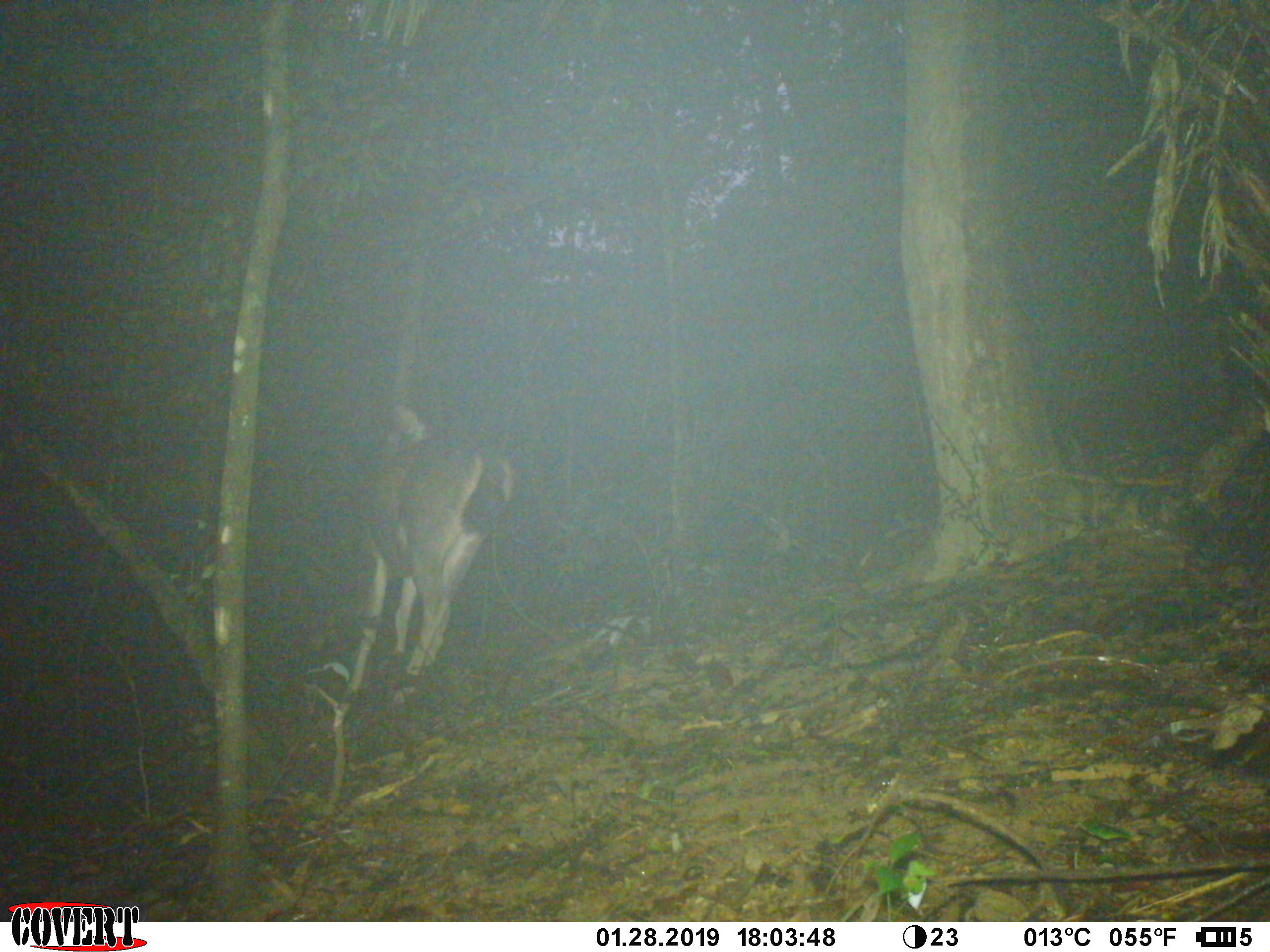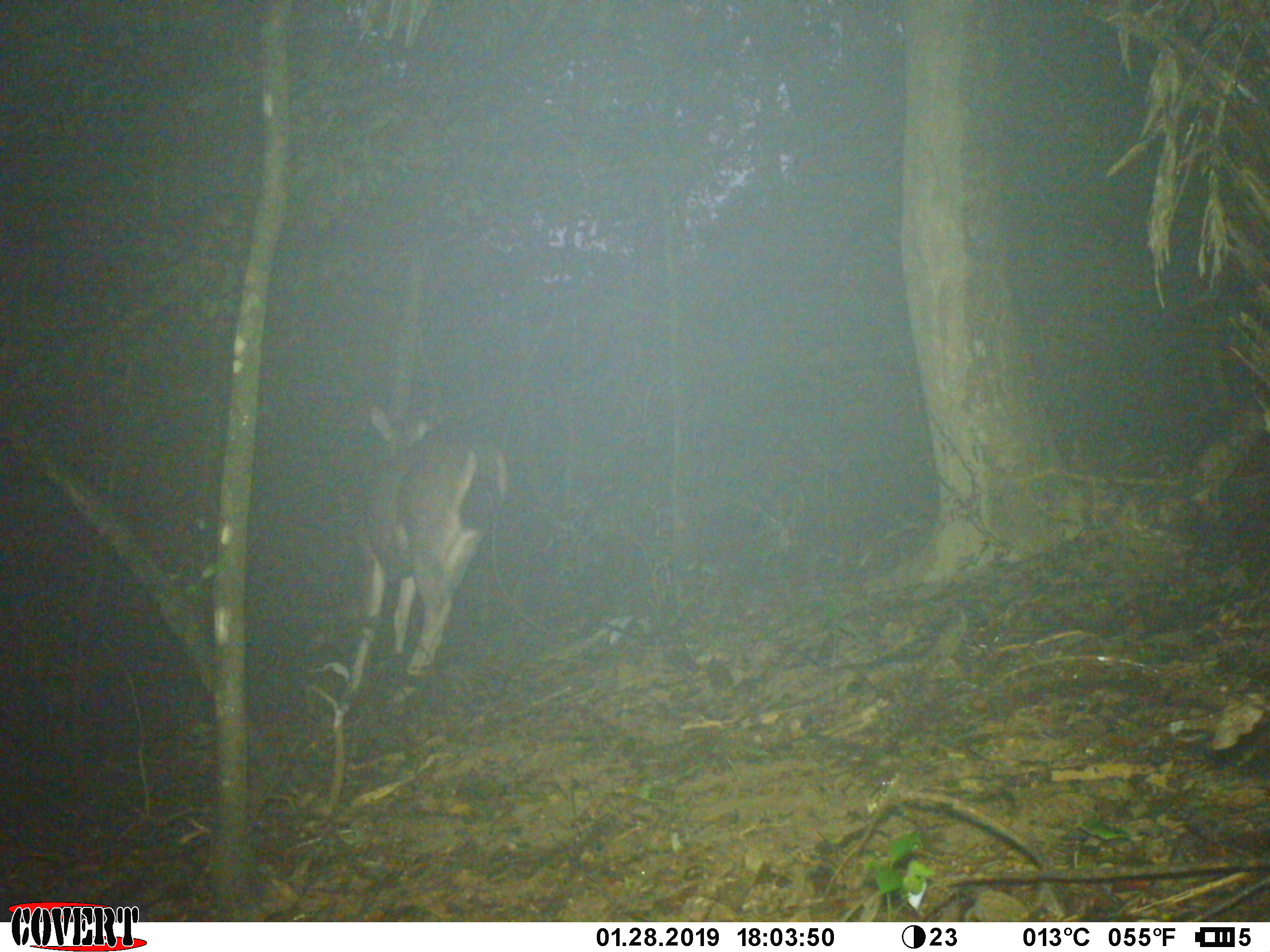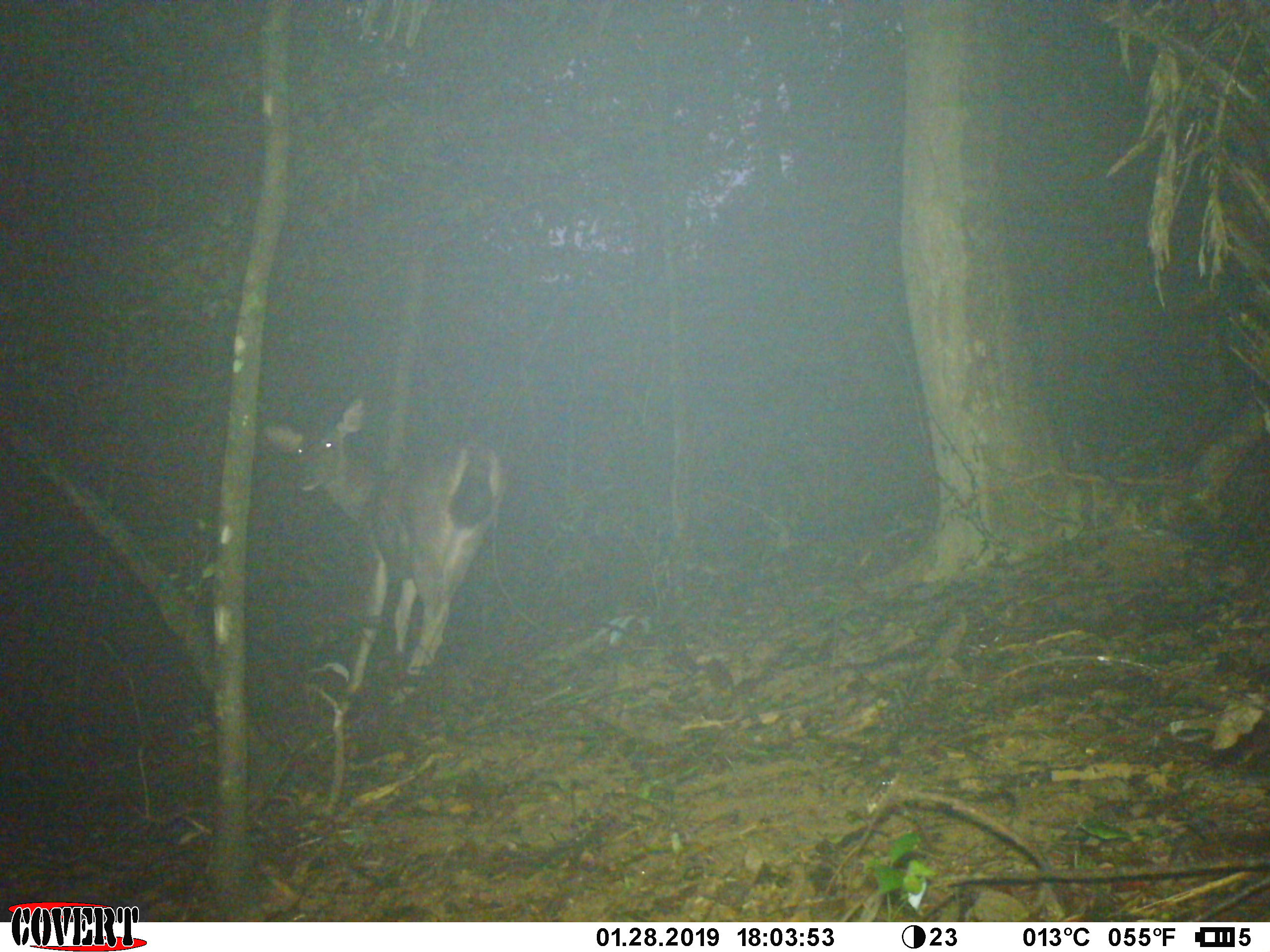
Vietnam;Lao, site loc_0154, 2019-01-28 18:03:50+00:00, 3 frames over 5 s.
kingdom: Animalia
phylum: Chordata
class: Mammalia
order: Artiodactyla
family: Cervidae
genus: Rusa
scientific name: Rusa unicolor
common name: sambar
Sambar (Rusa unicolor). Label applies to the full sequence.